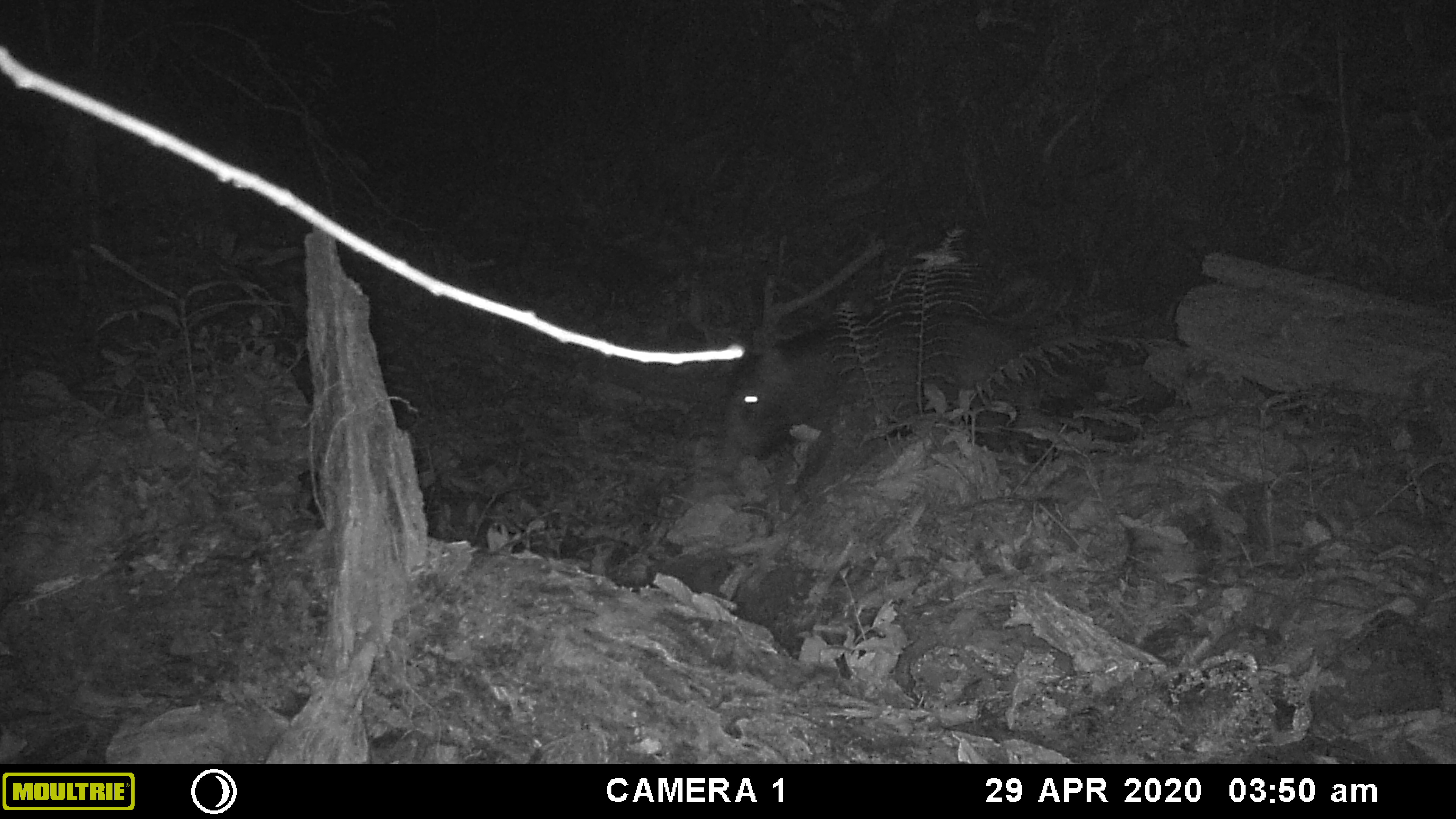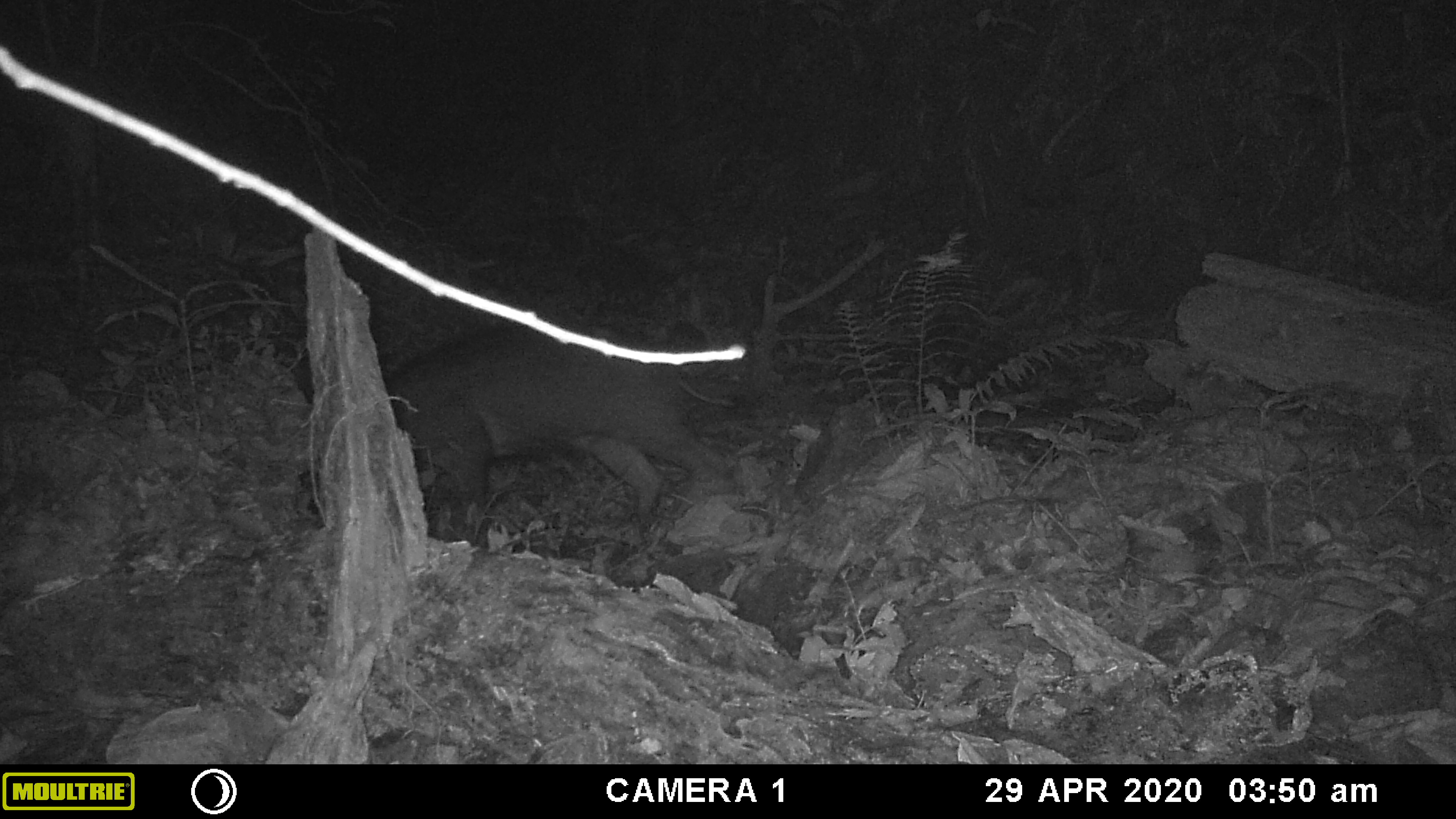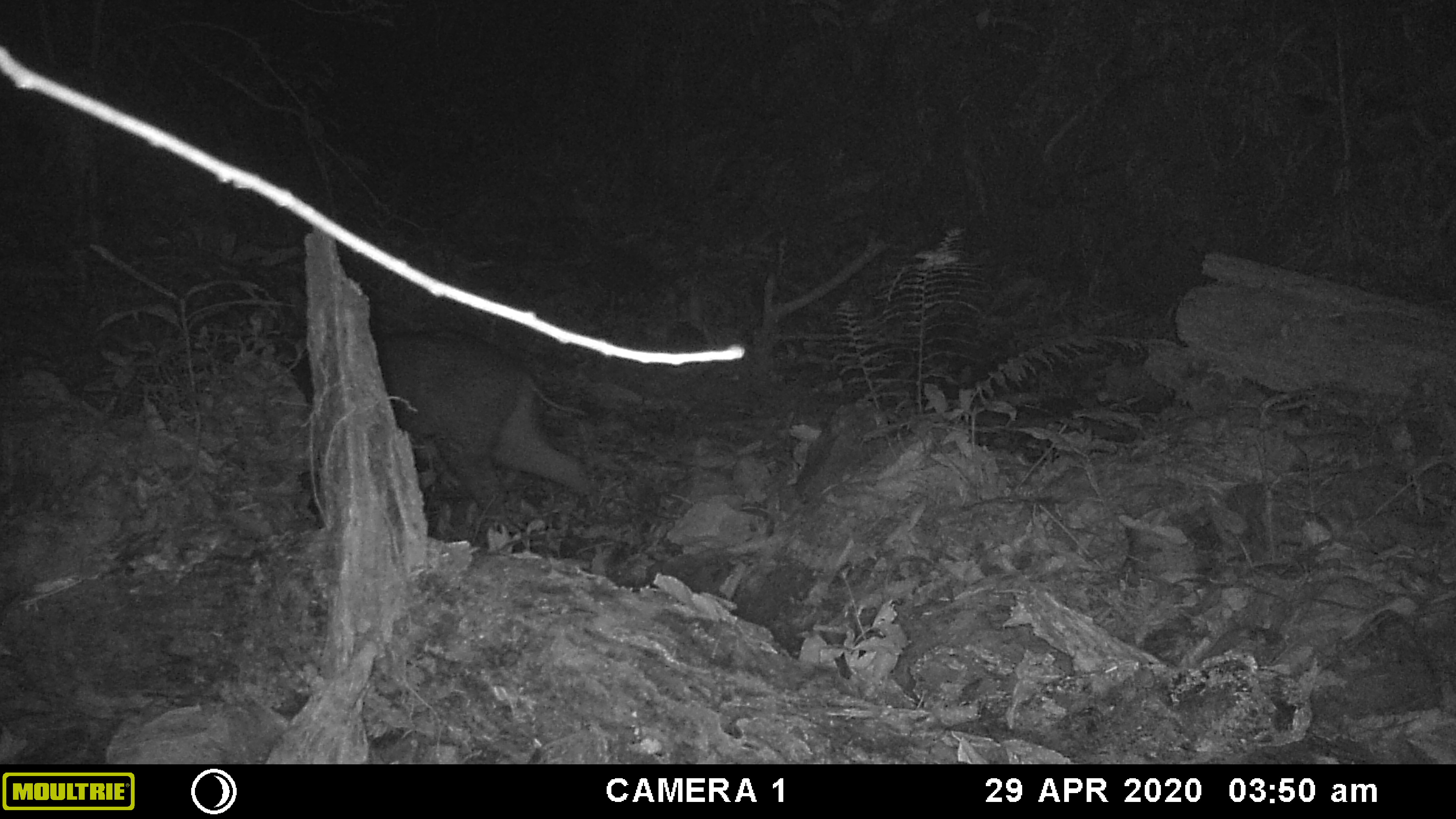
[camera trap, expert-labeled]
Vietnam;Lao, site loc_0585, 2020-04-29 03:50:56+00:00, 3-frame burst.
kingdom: Animalia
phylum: Chordata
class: Mammalia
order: Artiodactyla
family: Suidae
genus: Sus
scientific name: Sus scrofa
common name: eurasian wild pig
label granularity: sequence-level